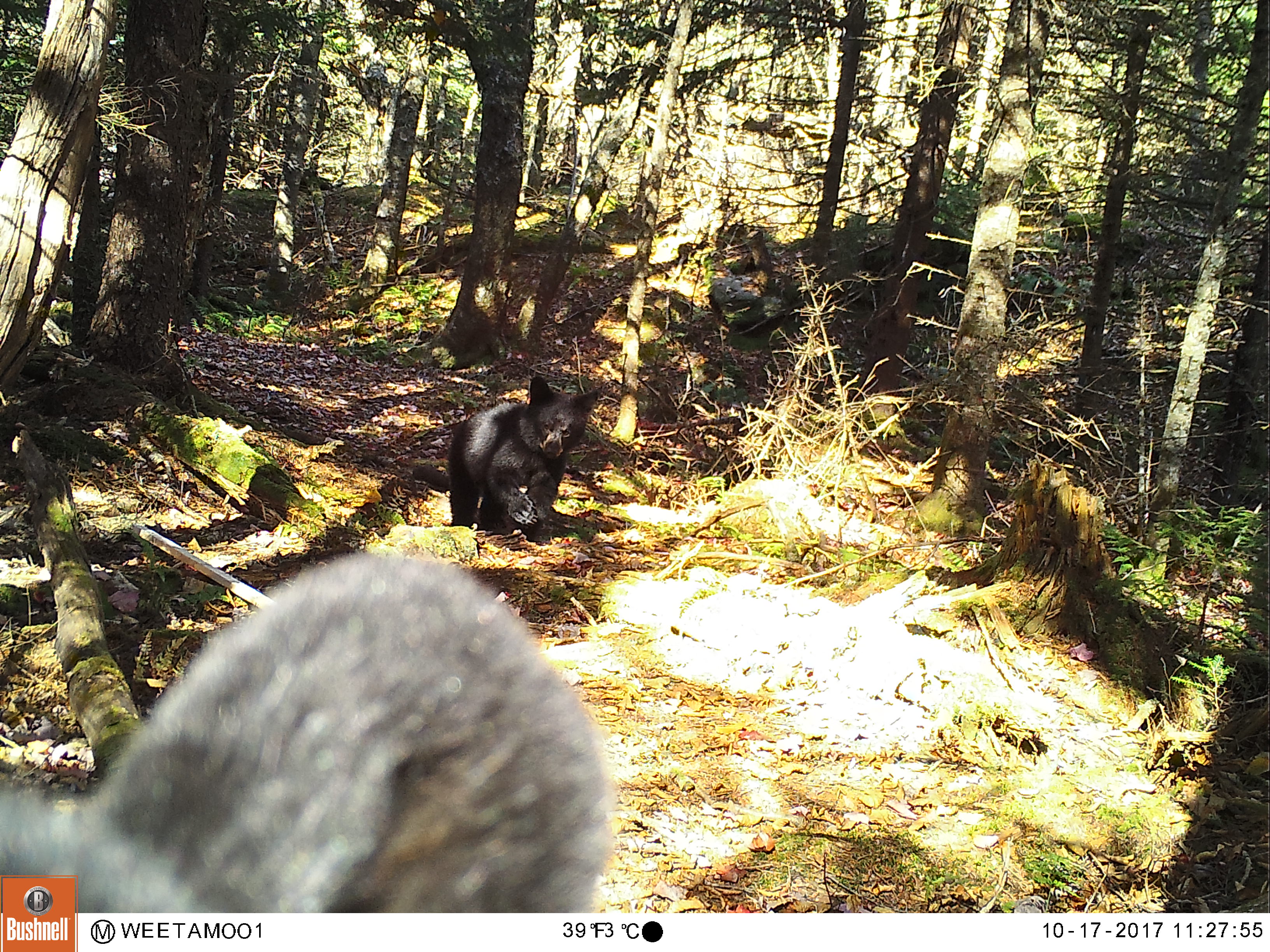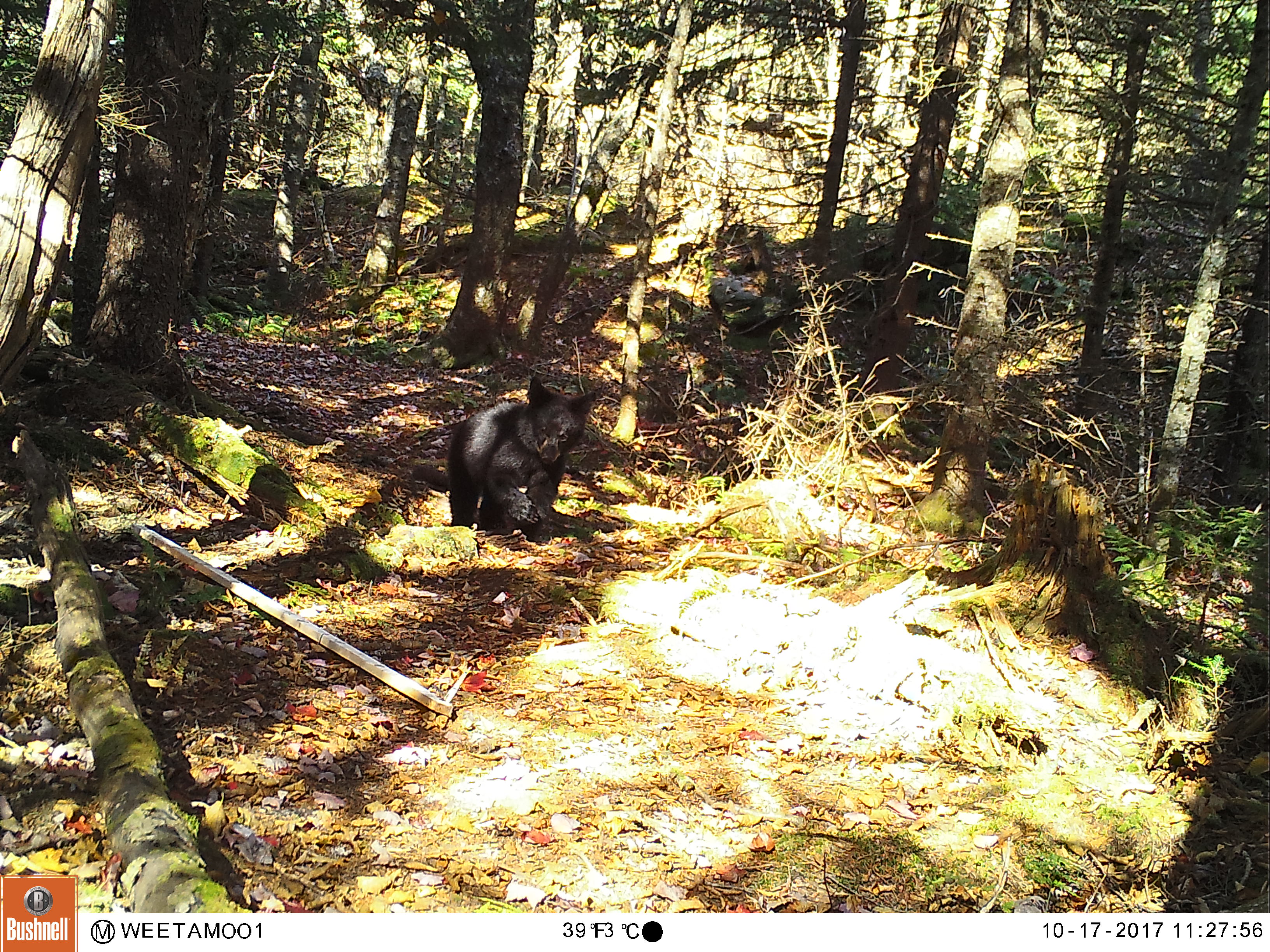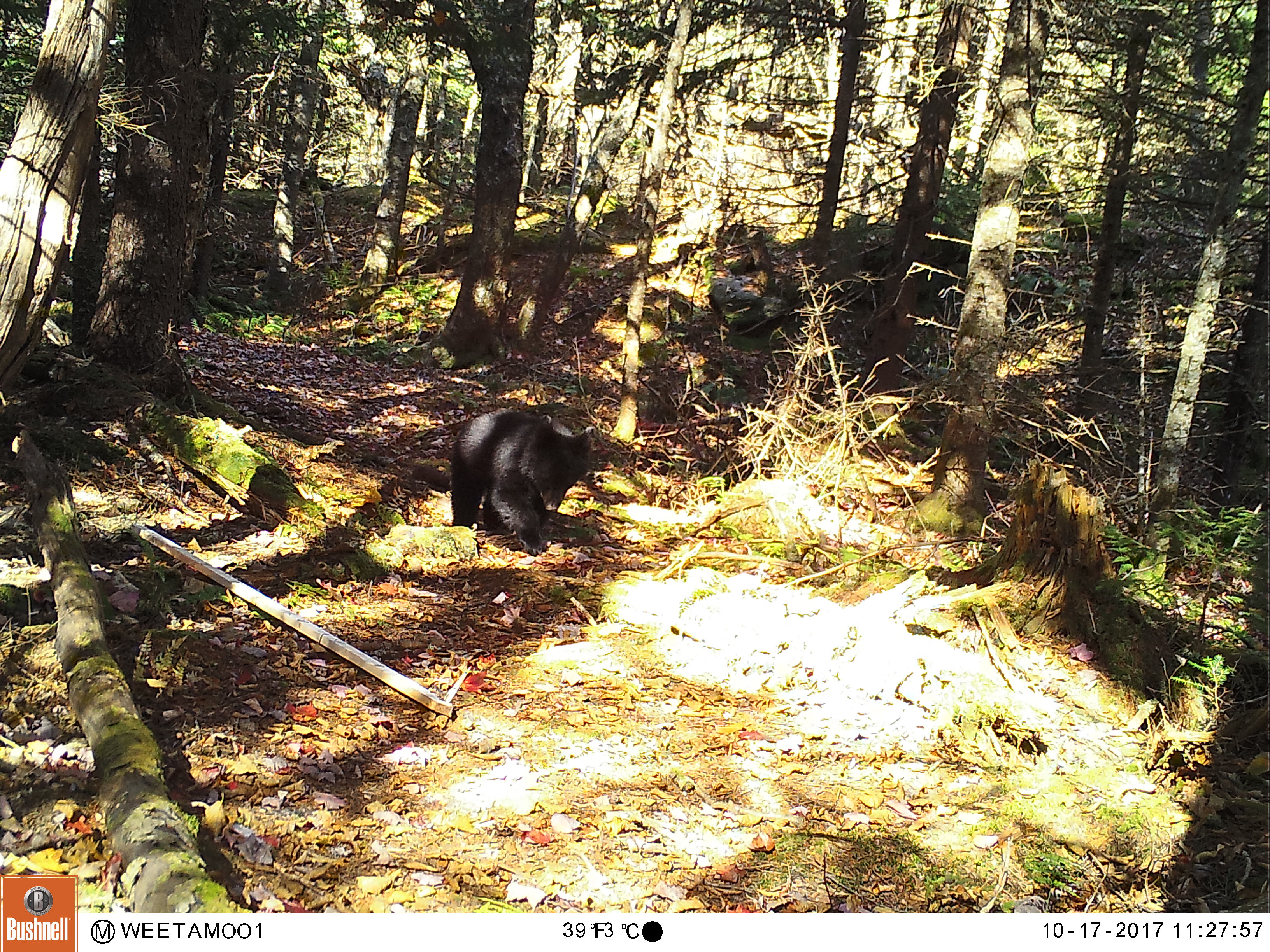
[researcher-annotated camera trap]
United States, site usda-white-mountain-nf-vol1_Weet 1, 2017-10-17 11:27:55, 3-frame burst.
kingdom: Animalia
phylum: Chordata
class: Mammalia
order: Carnivora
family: Ursidae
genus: Ursus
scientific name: Ursus americanus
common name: black bear